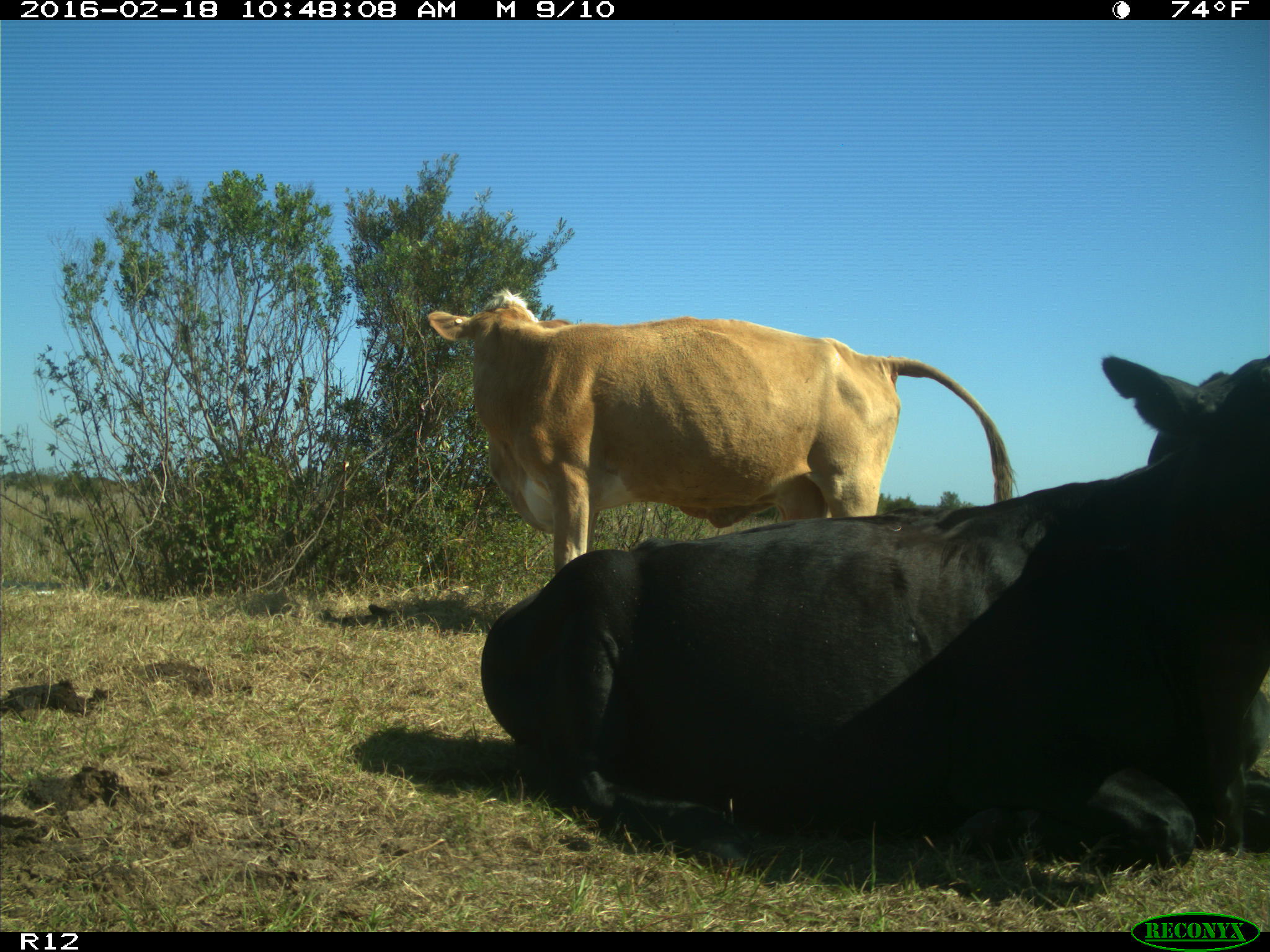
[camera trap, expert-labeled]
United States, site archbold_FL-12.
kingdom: Animalia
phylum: Chordata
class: Mammalia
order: Artiodactyla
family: Bovidae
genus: Bos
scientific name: Bos taurus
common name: domestic cow